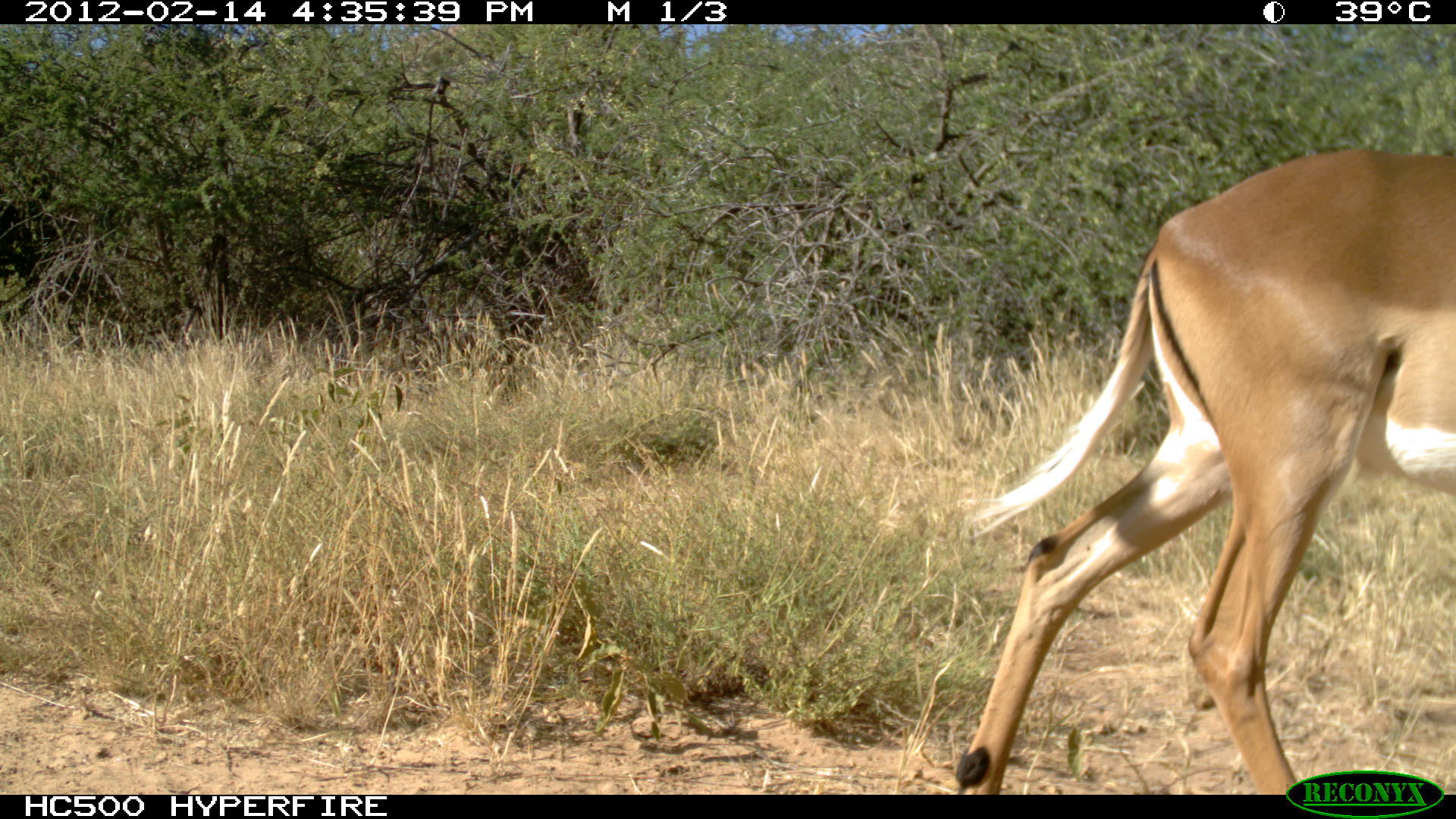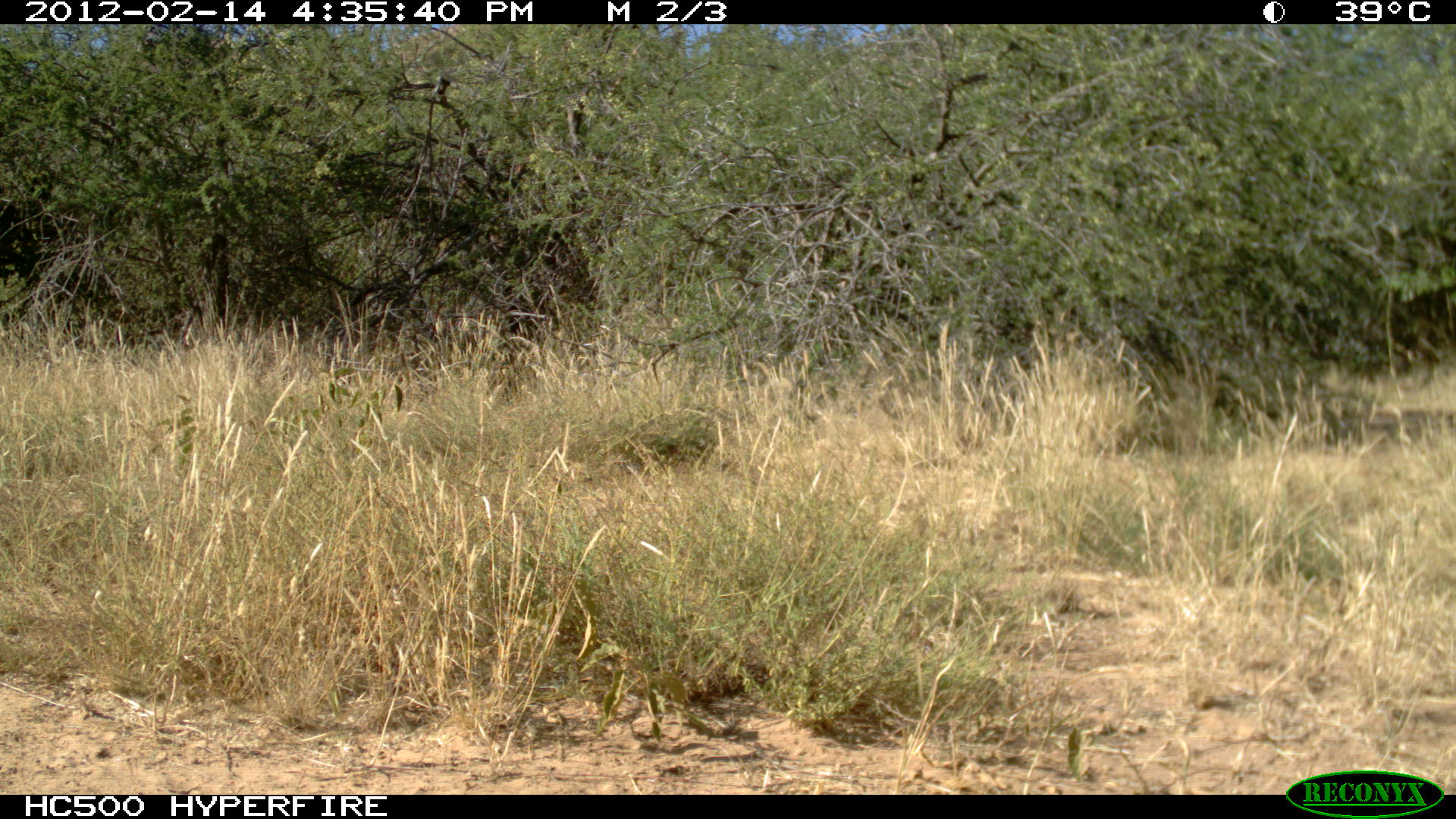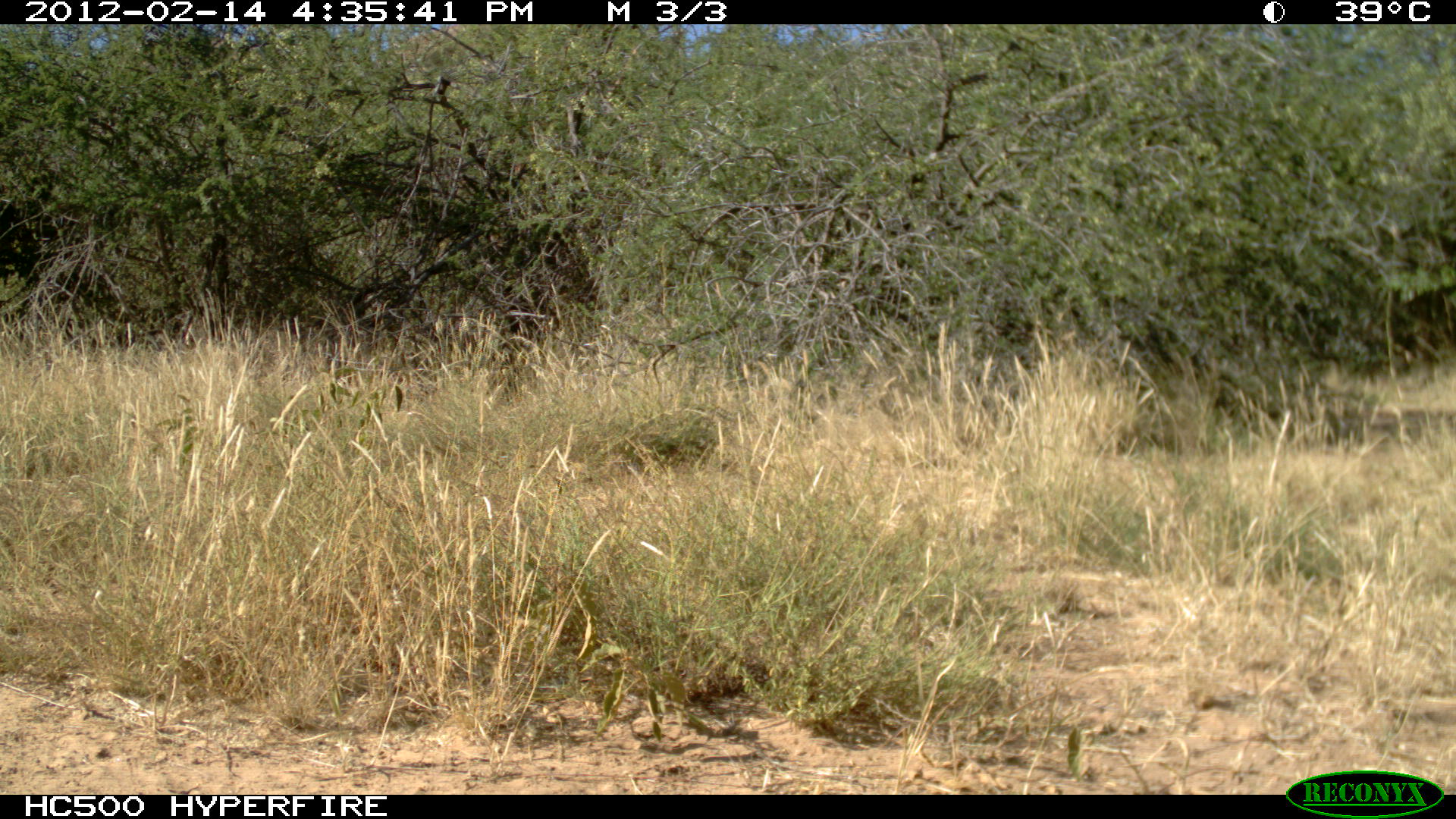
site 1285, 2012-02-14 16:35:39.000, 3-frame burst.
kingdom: Animalia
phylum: Chordata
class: Mammalia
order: Artiodactyla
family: Bovidae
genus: Aepyceros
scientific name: Aepyceros melampus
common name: impala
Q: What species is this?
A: Aepyceros melampus (impala).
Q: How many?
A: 1.